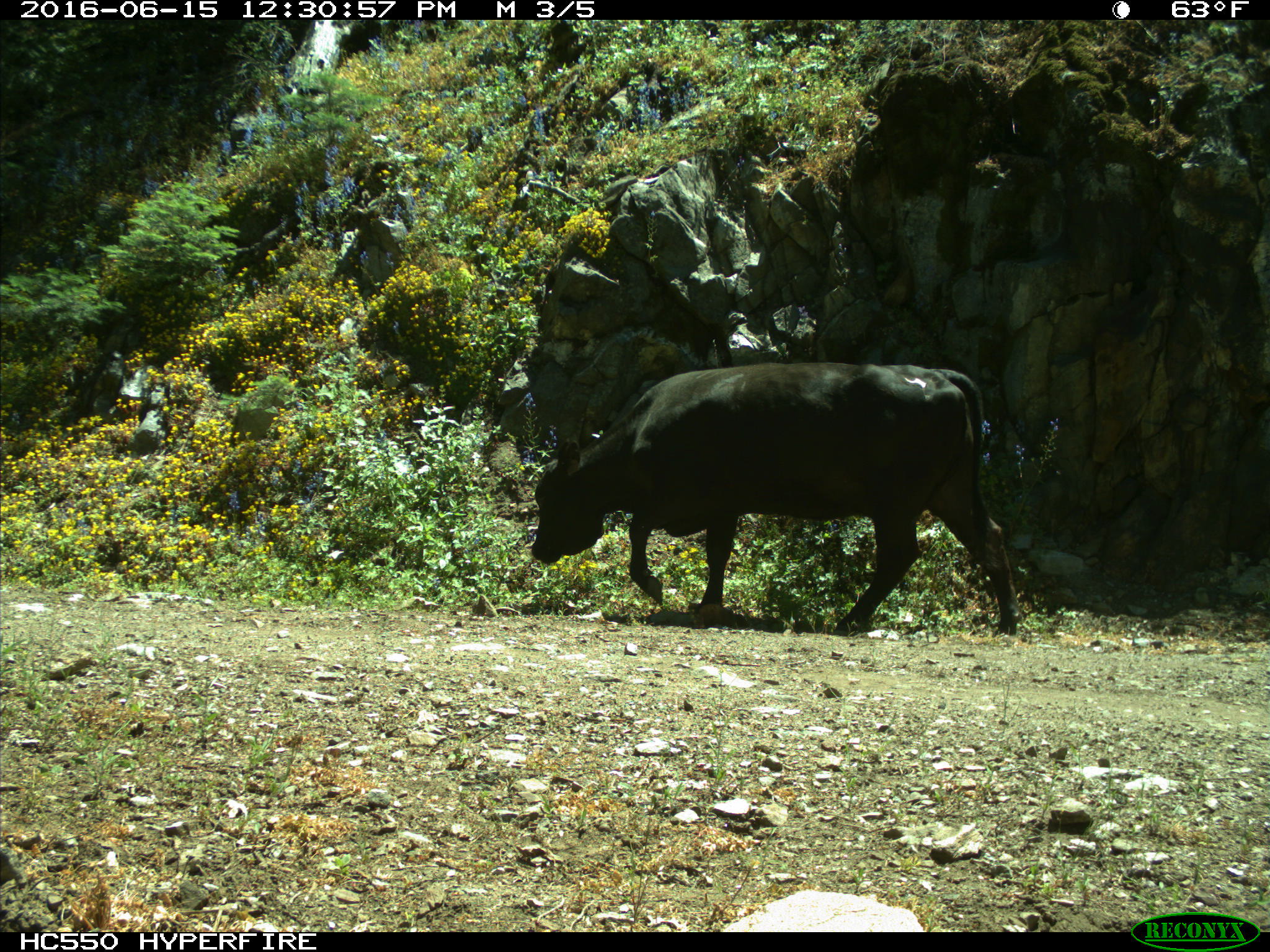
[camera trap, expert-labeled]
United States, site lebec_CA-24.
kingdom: Animalia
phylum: Chordata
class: Mammalia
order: Artiodactyla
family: Bovidae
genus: Bos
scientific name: Bos taurus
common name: domestic cow